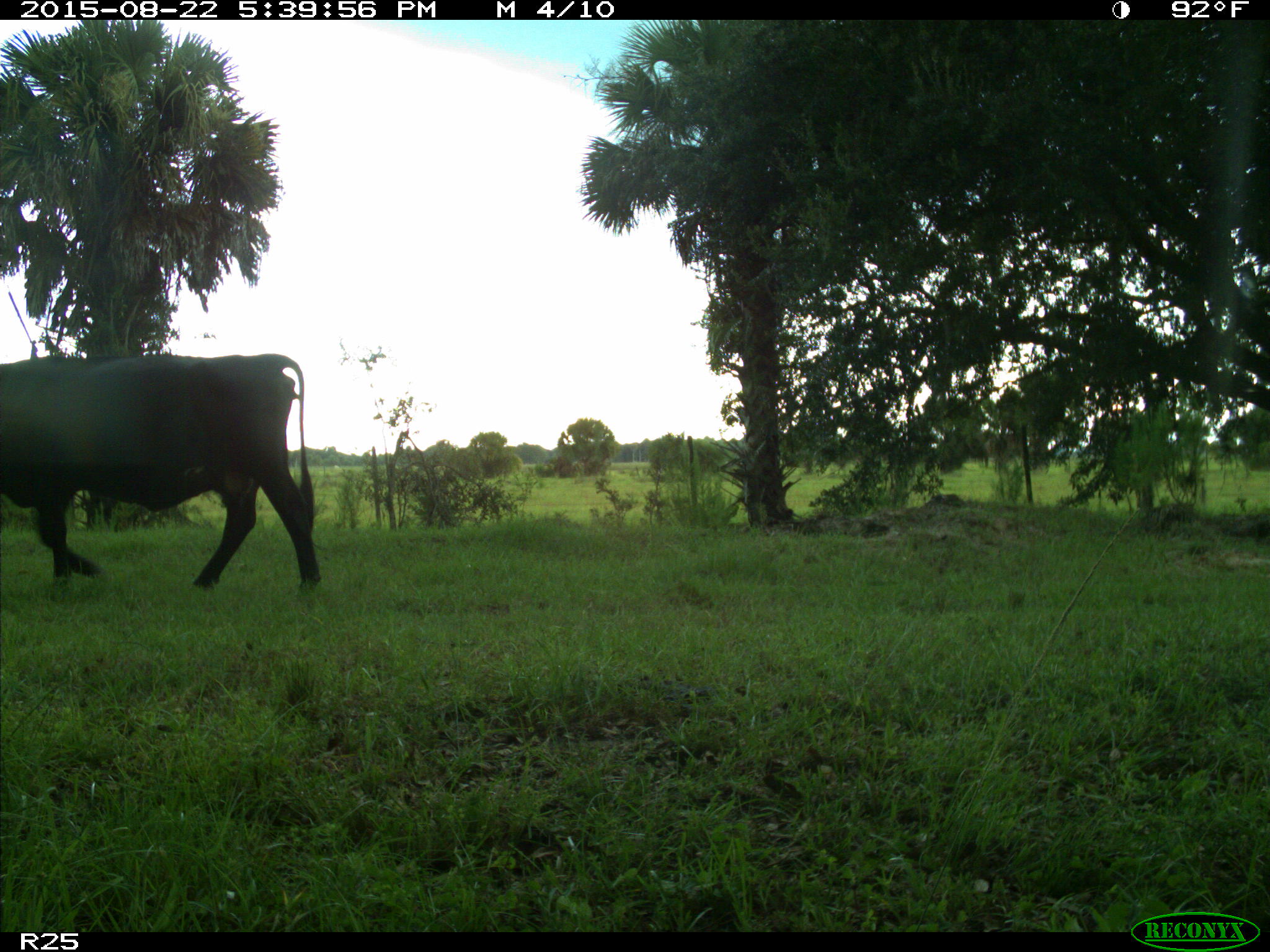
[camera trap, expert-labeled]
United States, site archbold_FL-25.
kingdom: Animalia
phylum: Chordata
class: Mammalia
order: Artiodactyla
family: Bovidae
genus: Bos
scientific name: Bos taurus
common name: domestic cow